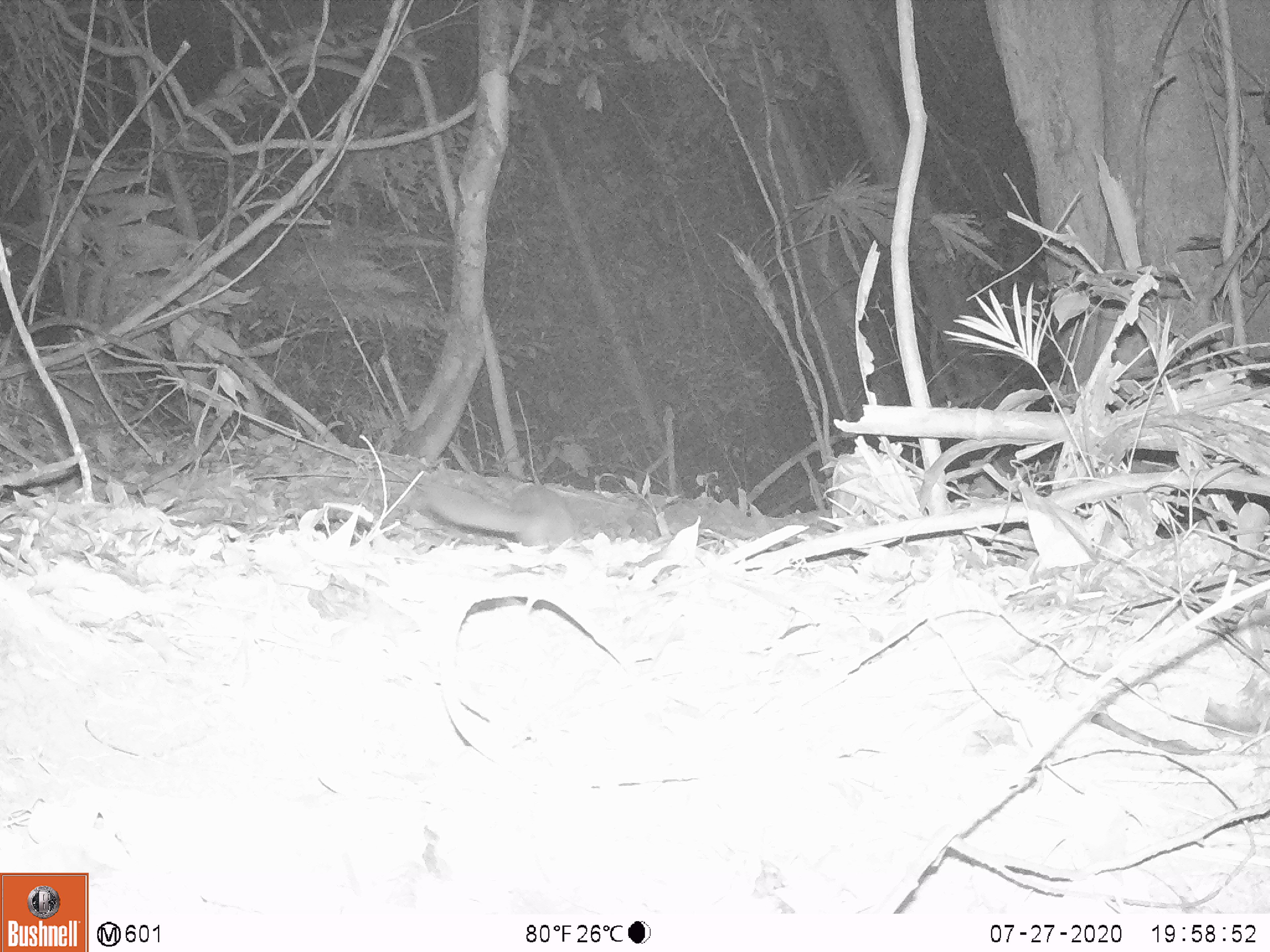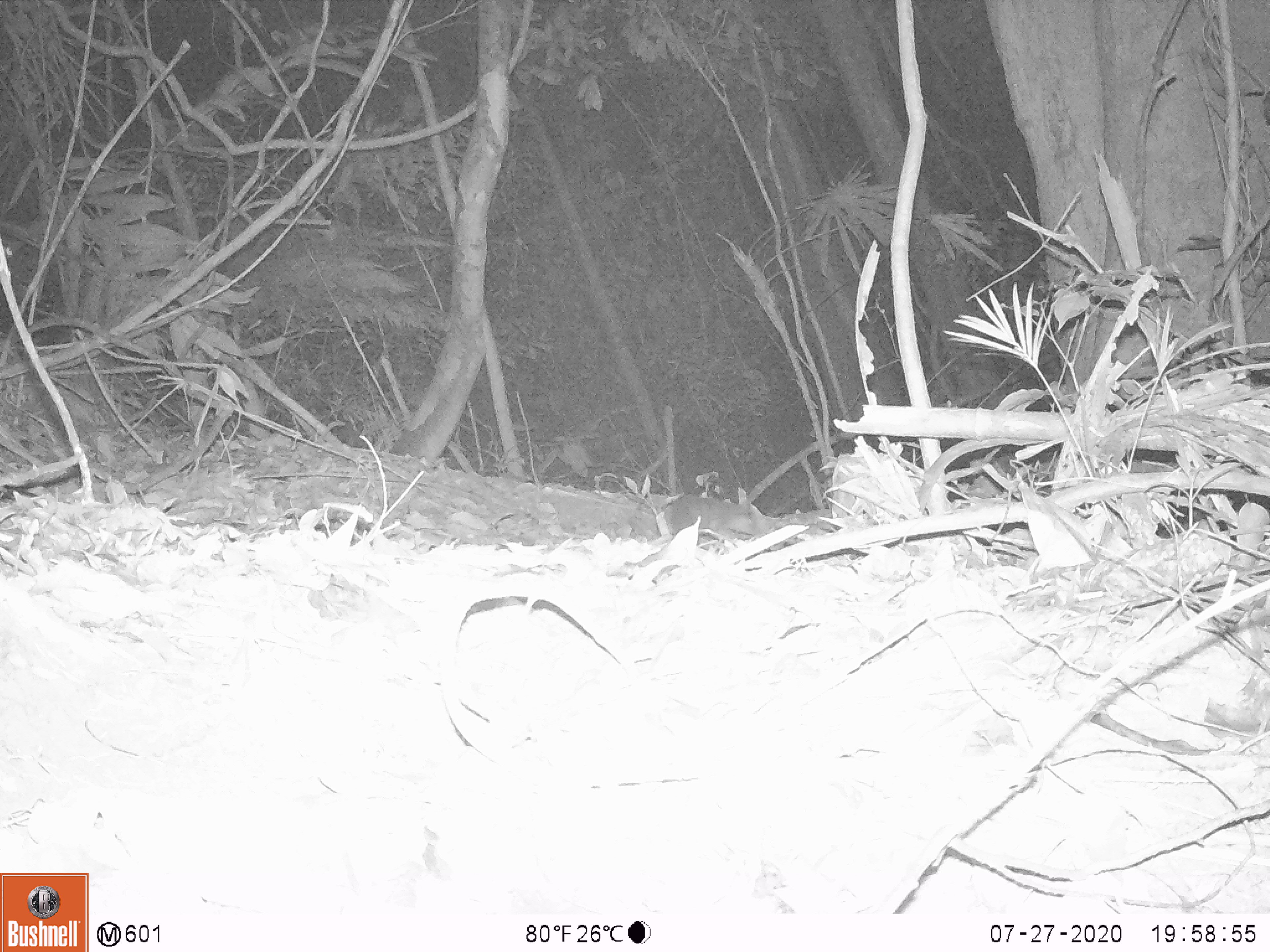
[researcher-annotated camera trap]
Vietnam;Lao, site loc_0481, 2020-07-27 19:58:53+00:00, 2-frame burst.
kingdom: Animalia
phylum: Chordata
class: Mammalia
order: Carnivora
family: Mustelidae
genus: Melogale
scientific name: Melogale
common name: ferret badger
Ferret badger (Melogale). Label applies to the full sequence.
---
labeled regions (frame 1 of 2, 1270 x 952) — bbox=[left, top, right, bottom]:
ferret badger: bbox=[422, 480, 576, 552]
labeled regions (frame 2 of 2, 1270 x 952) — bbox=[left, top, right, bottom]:
ferret badger: bbox=[663, 496, 765, 547]